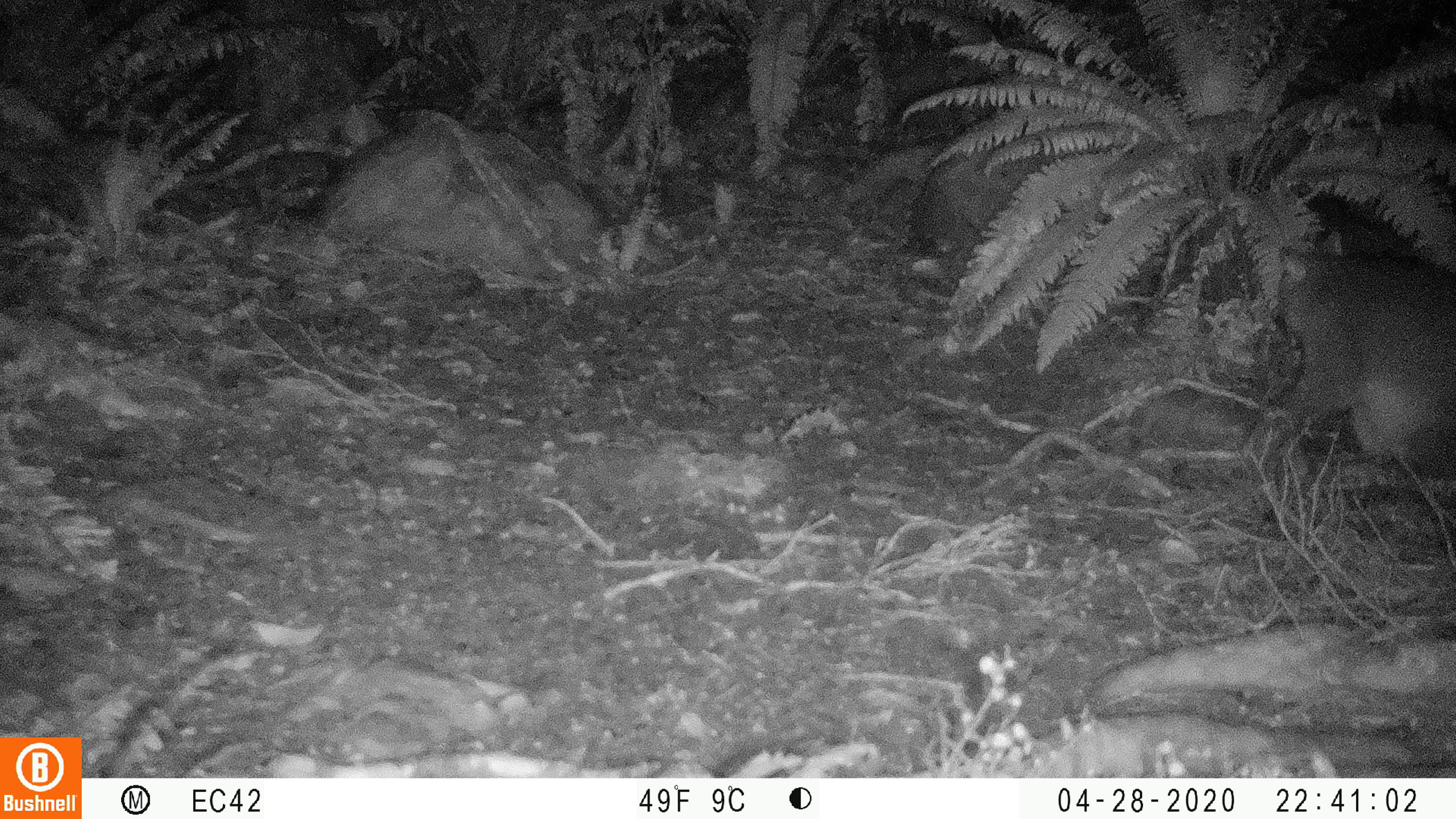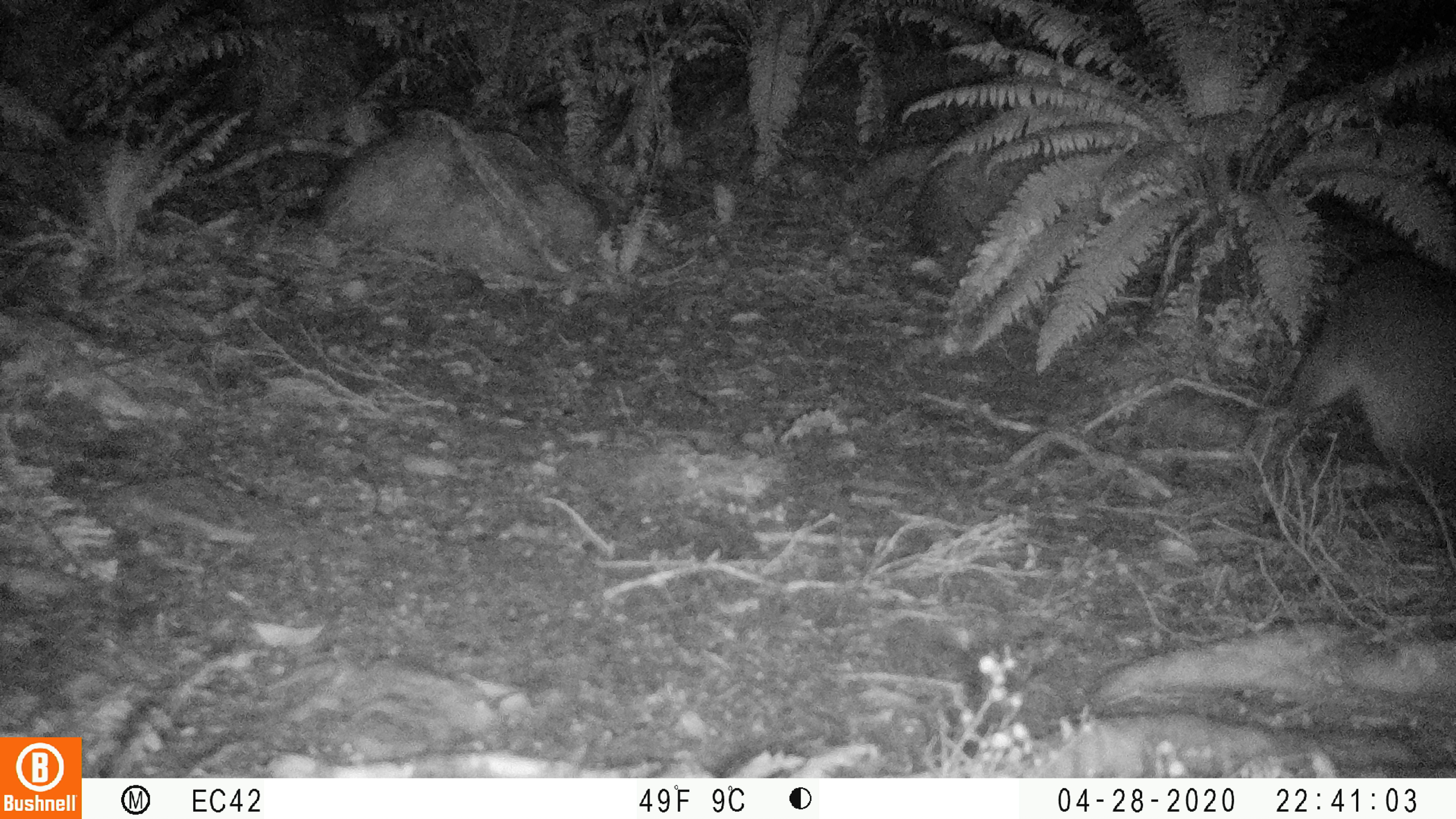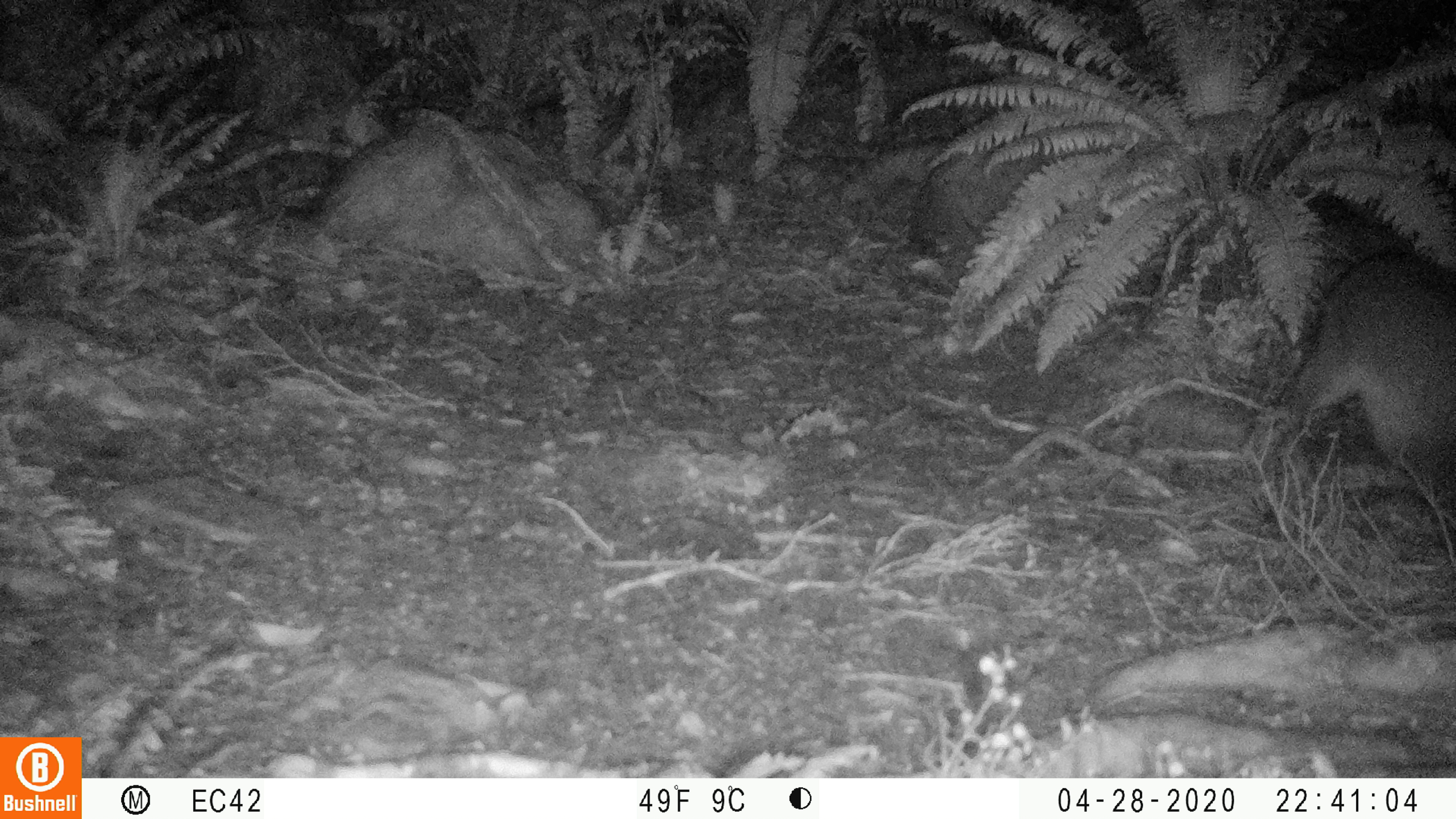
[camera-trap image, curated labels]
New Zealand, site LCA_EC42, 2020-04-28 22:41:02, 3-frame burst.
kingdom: Animalia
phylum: Chordata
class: Mammalia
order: Diprotodontia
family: Phalangeridae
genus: Trichosurus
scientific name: Trichosurus vulpecula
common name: common brushtail possum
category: possum